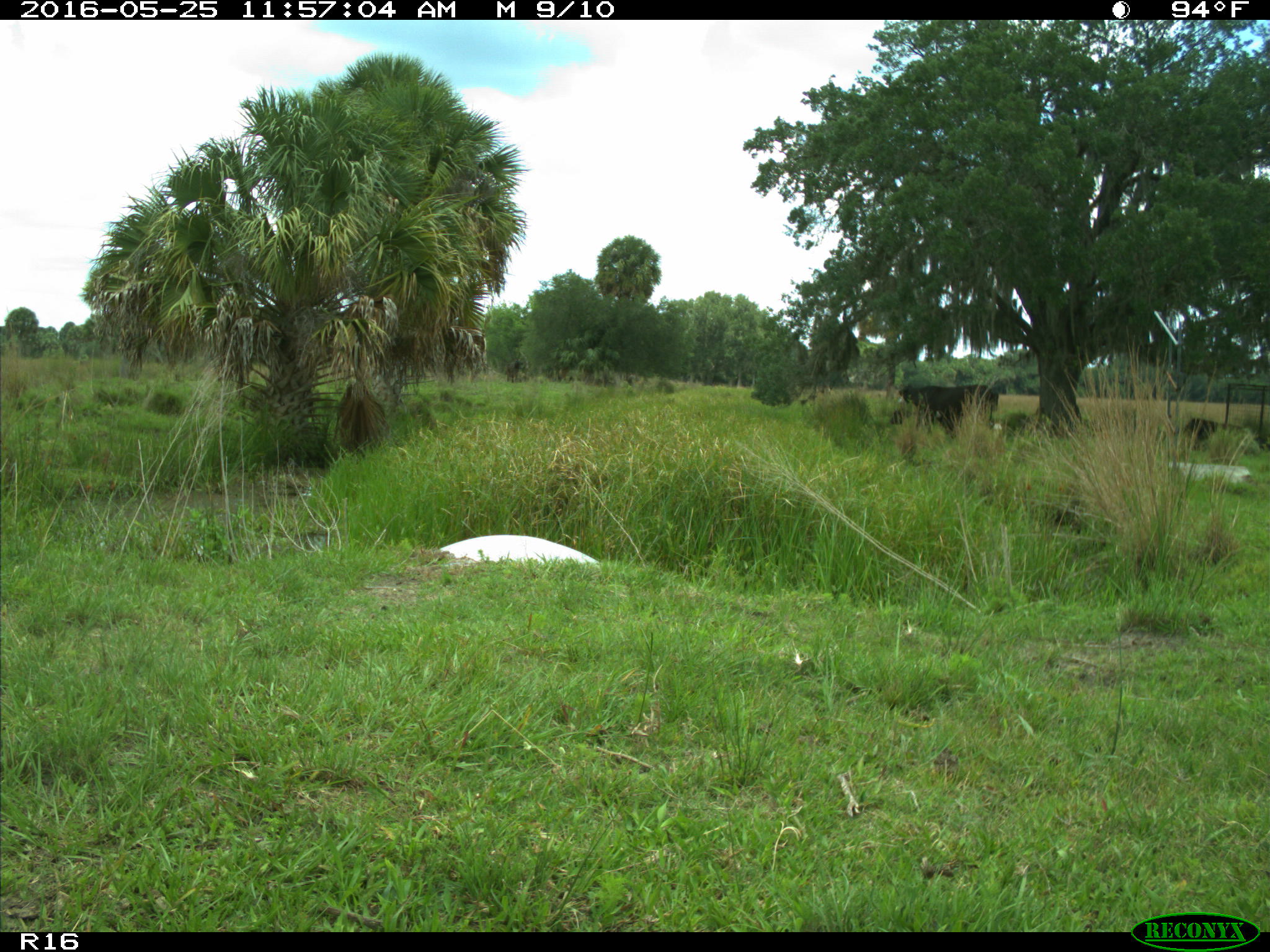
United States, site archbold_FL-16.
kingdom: Animalia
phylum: Chordata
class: Mammalia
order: Artiodactyla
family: Bovidae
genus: Bos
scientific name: Bos taurus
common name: domestic cow